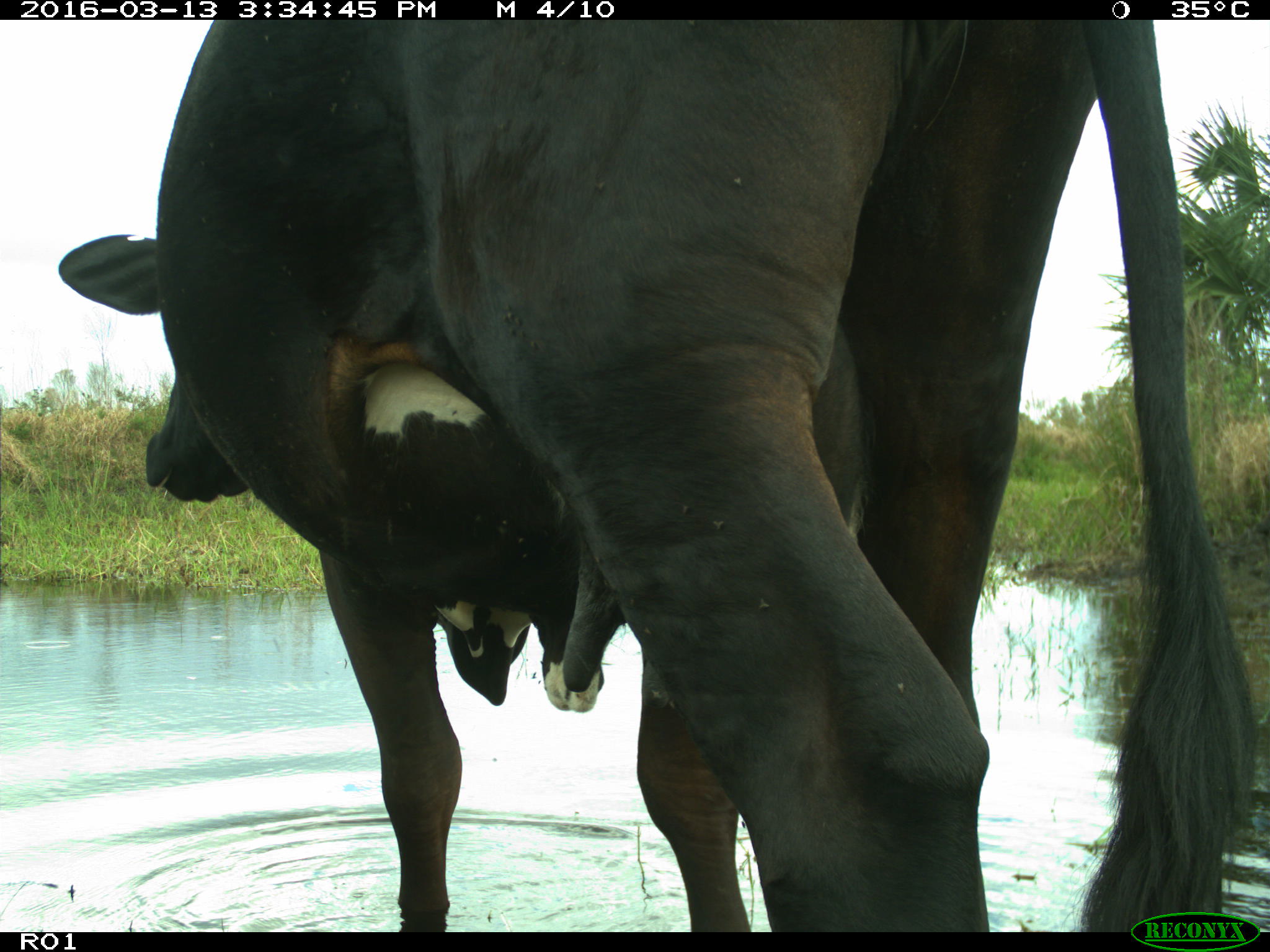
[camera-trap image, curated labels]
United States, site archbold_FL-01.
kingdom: Animalia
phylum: Chordata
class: Mammalia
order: Artiodactyla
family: Bovidae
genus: Bos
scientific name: Bos taurus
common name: domestic cow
Bos taurus (domestic cow).